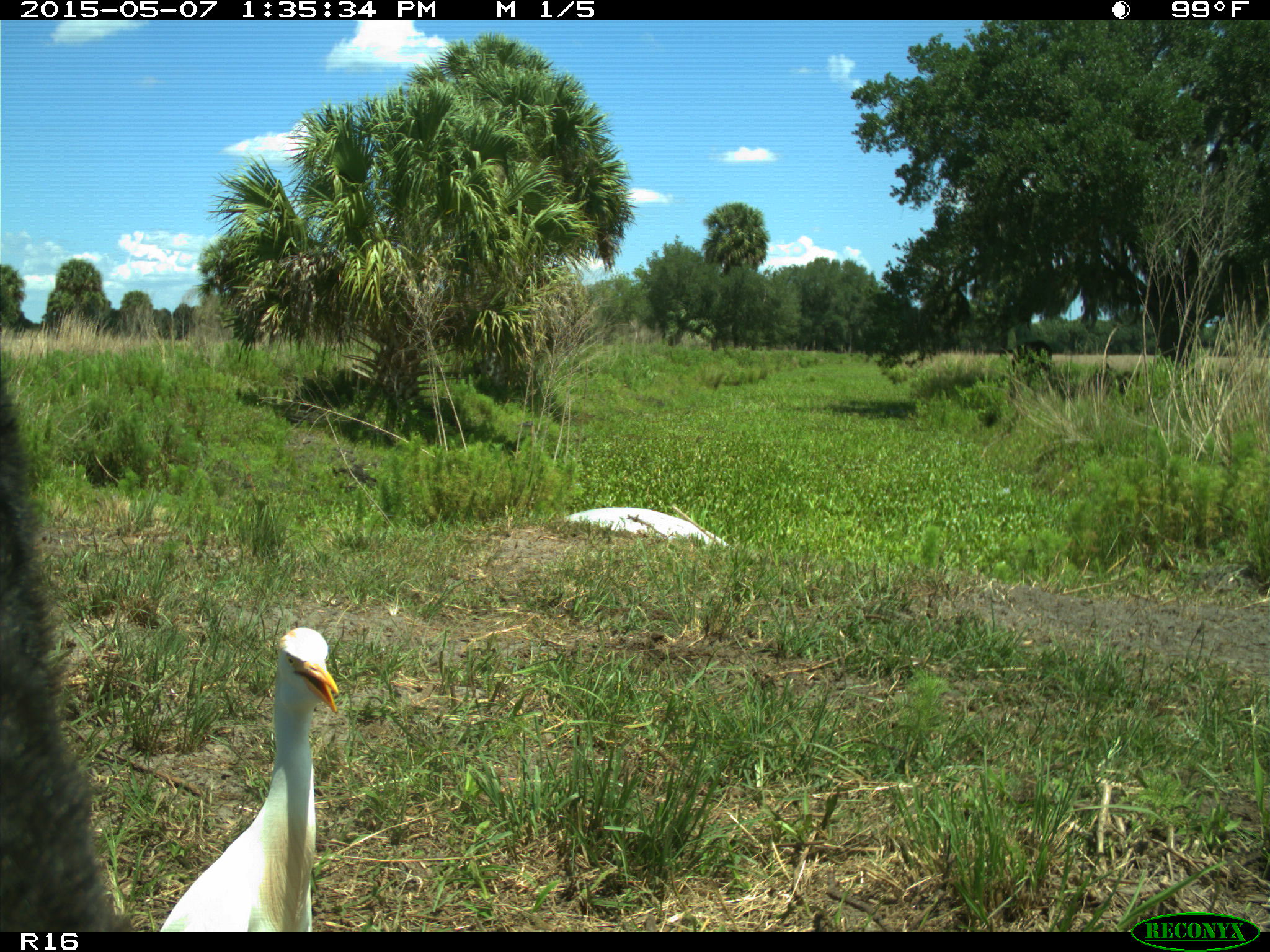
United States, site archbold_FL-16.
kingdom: Animalia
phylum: Chordata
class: Mammalia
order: Artiodactyla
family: Bovidae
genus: Bos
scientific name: Bos taurus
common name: domestic cow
Bos taurus (domestic cow).